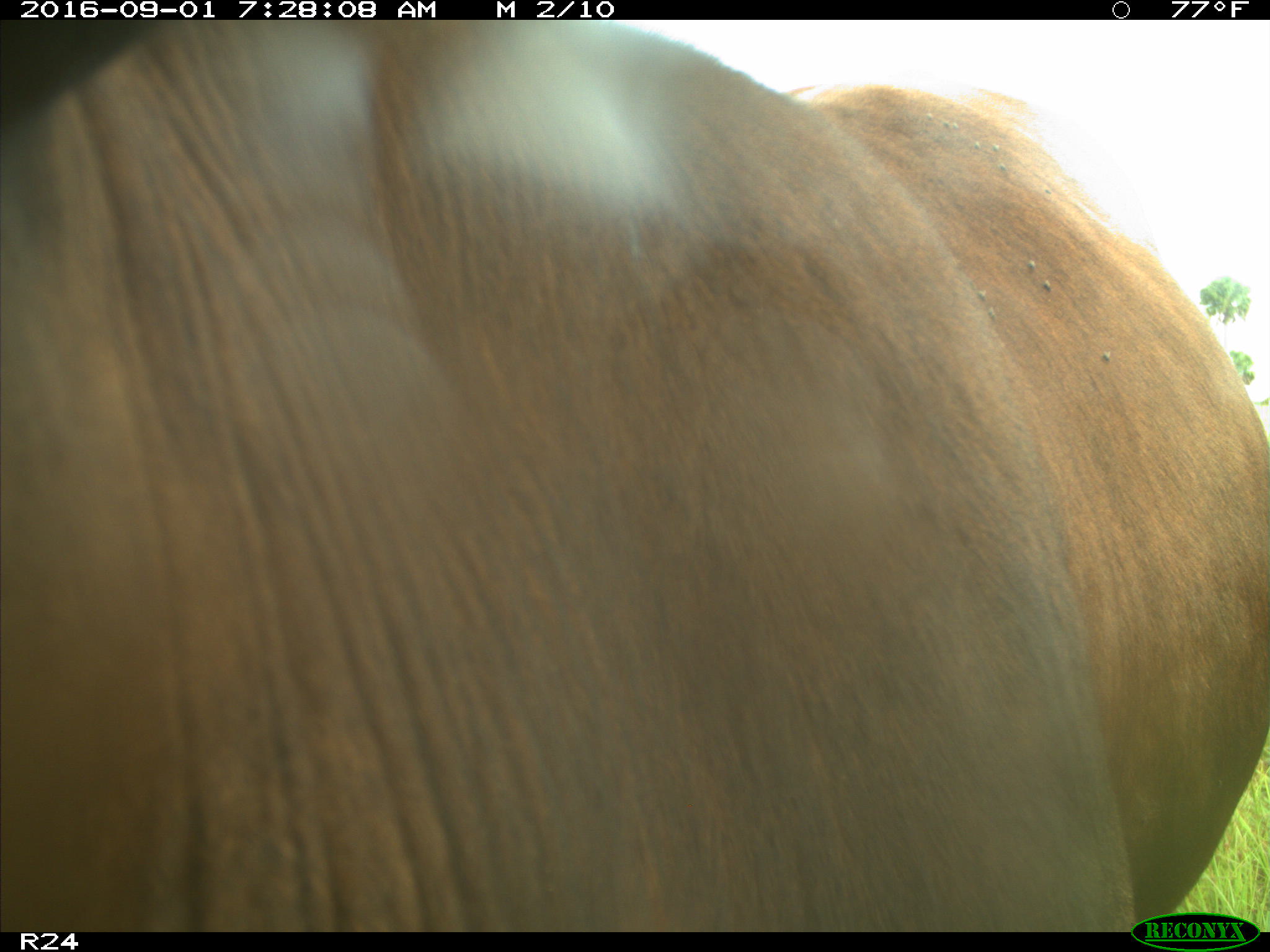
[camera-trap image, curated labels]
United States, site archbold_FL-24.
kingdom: Animalia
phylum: Chordata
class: Mammalia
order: Artiodactyla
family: Bovidae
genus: Bos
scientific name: Bos taurus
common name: domestic cow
Bos taurus (domestic cow).